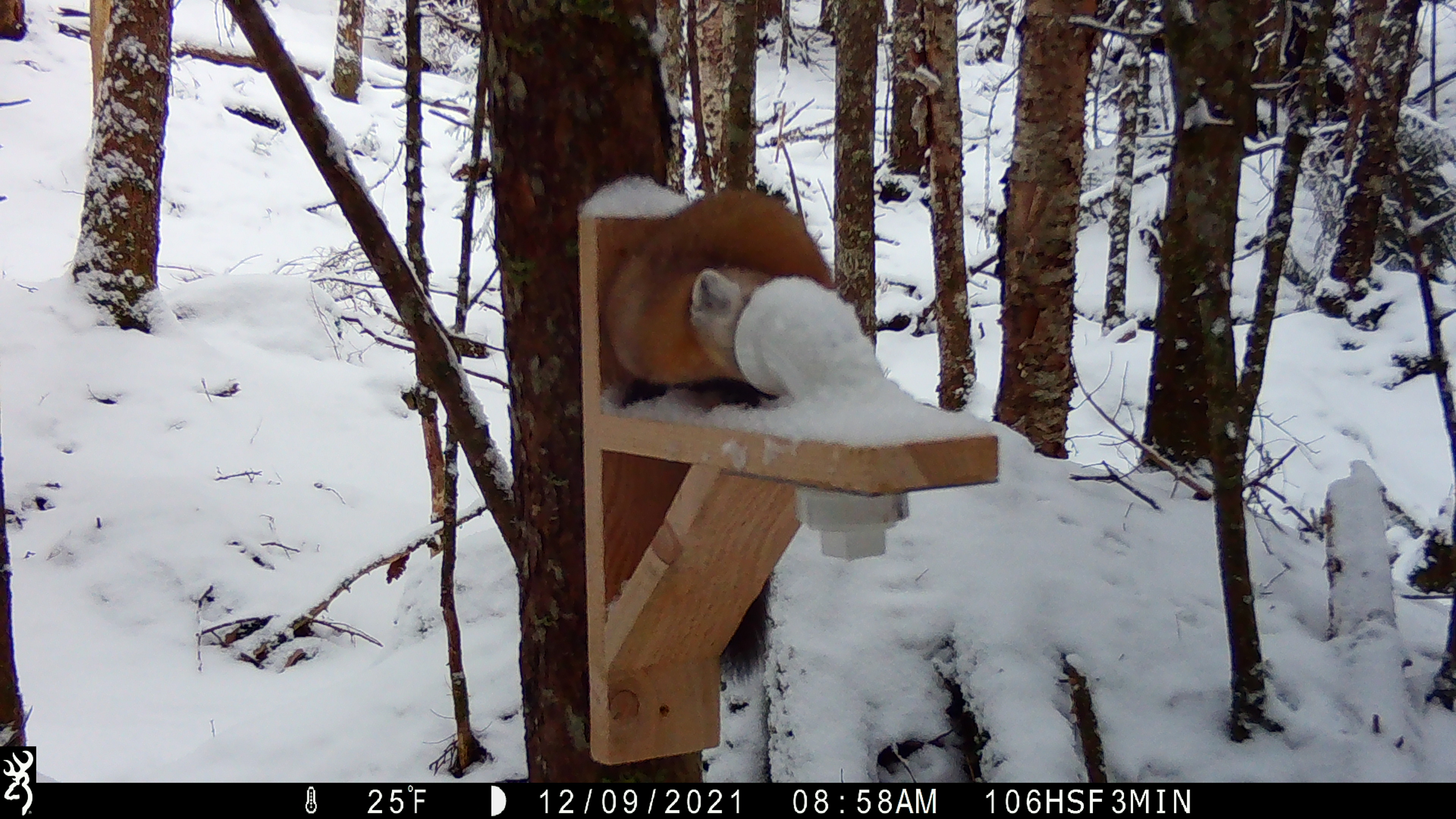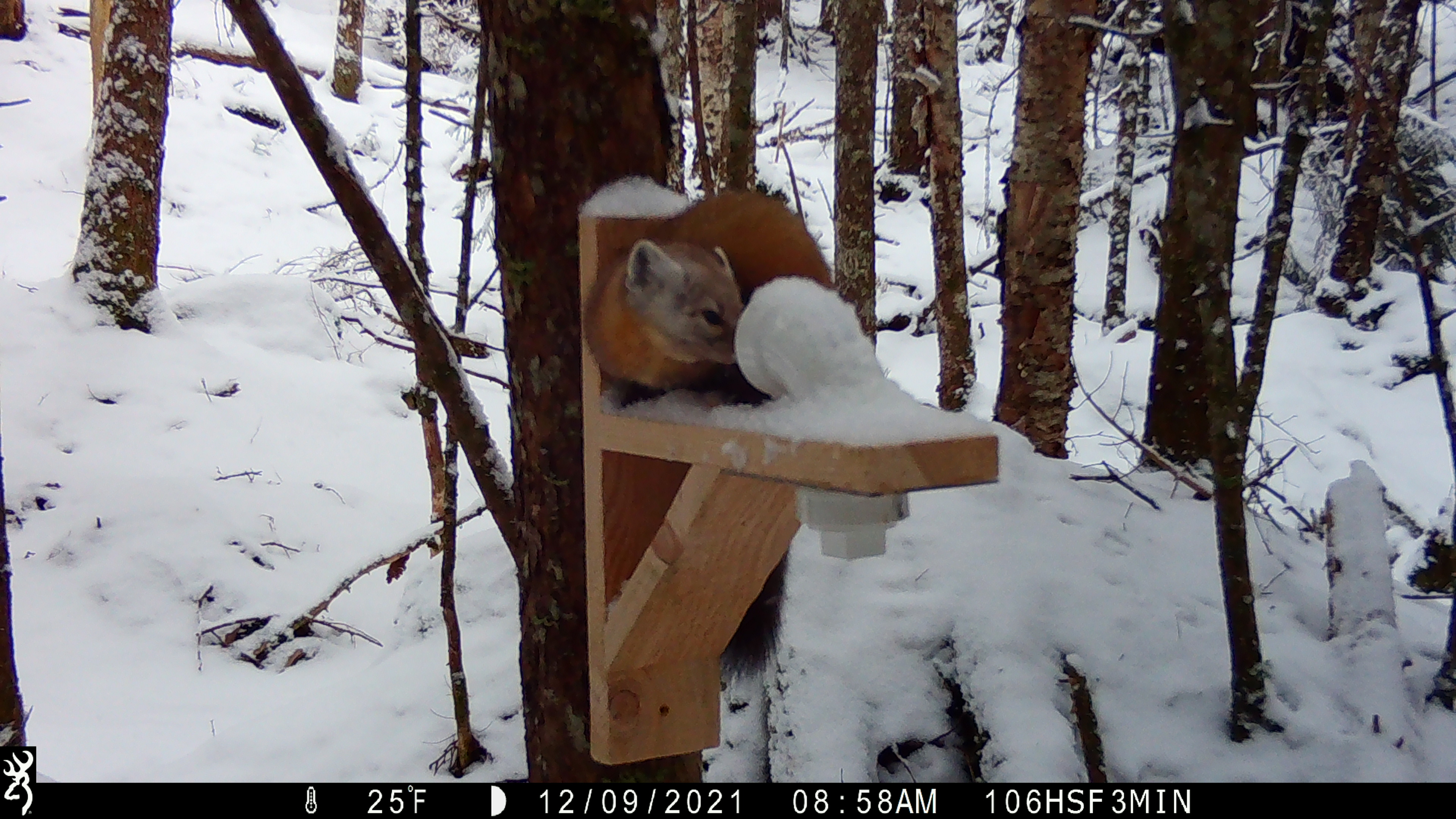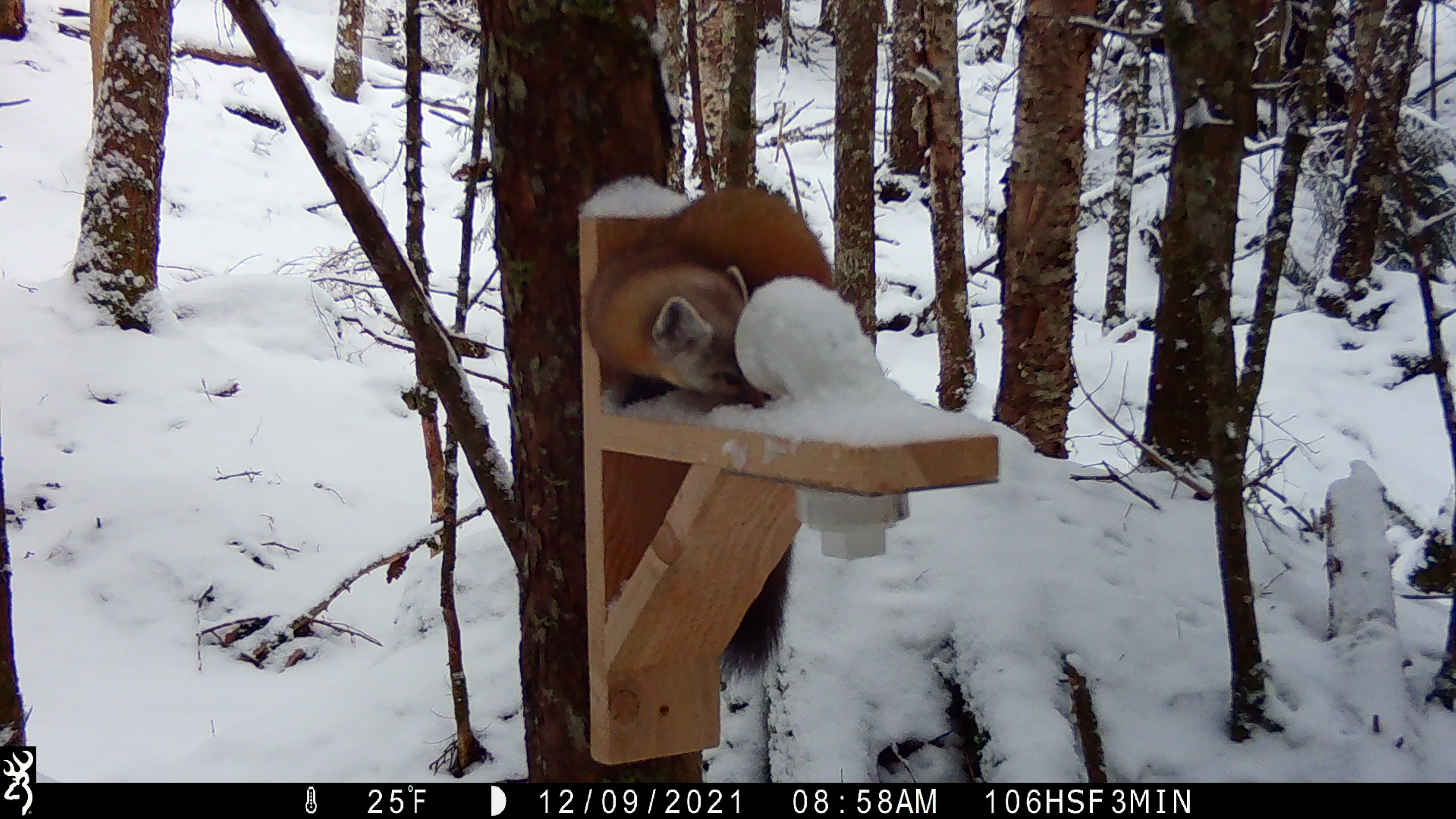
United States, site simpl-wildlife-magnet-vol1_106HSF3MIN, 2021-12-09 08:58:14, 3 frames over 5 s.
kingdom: Animalia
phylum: Chordata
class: Mammalia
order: Carnivora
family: Mustelidae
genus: Martes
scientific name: Martes americana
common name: american marten